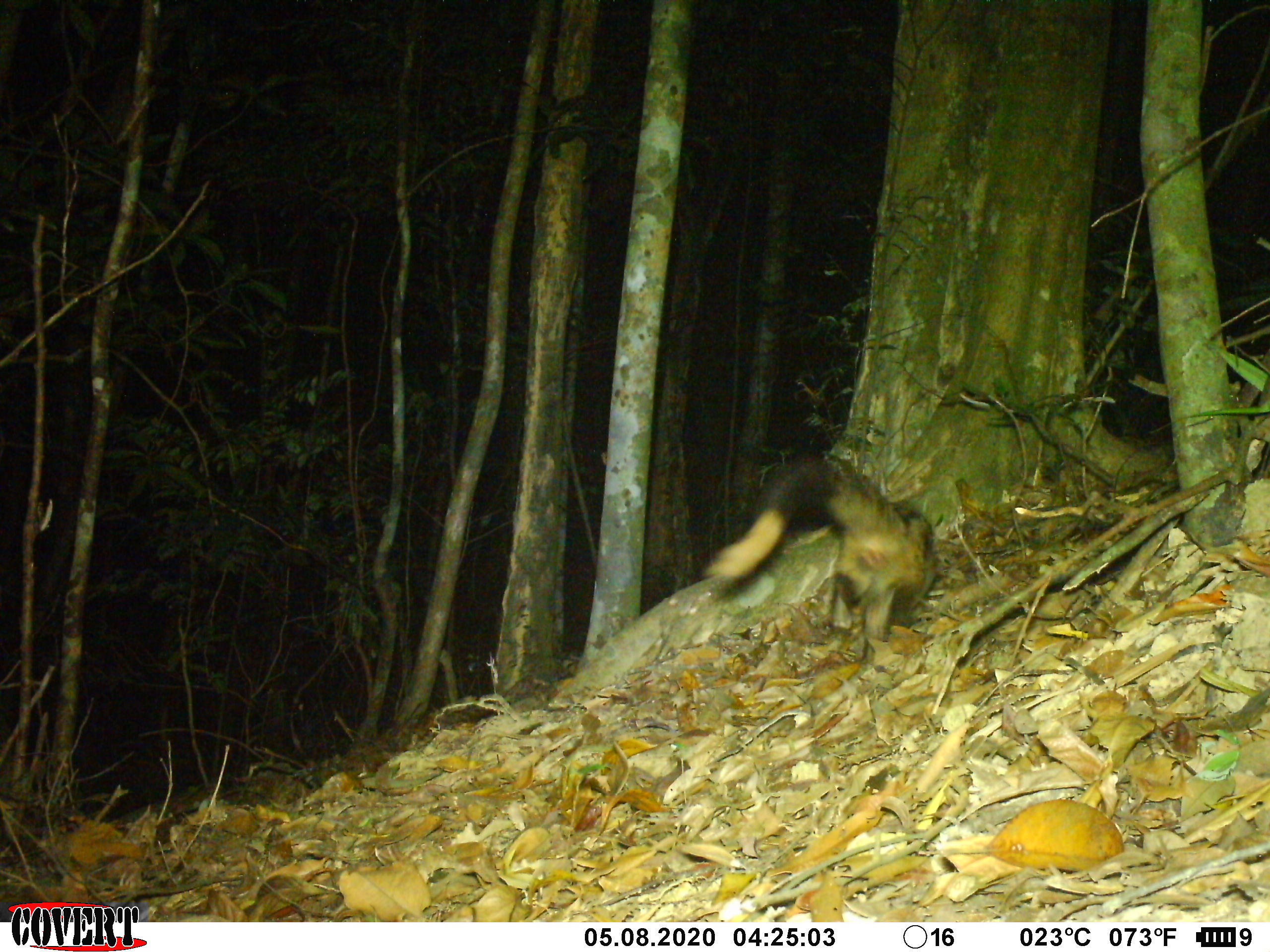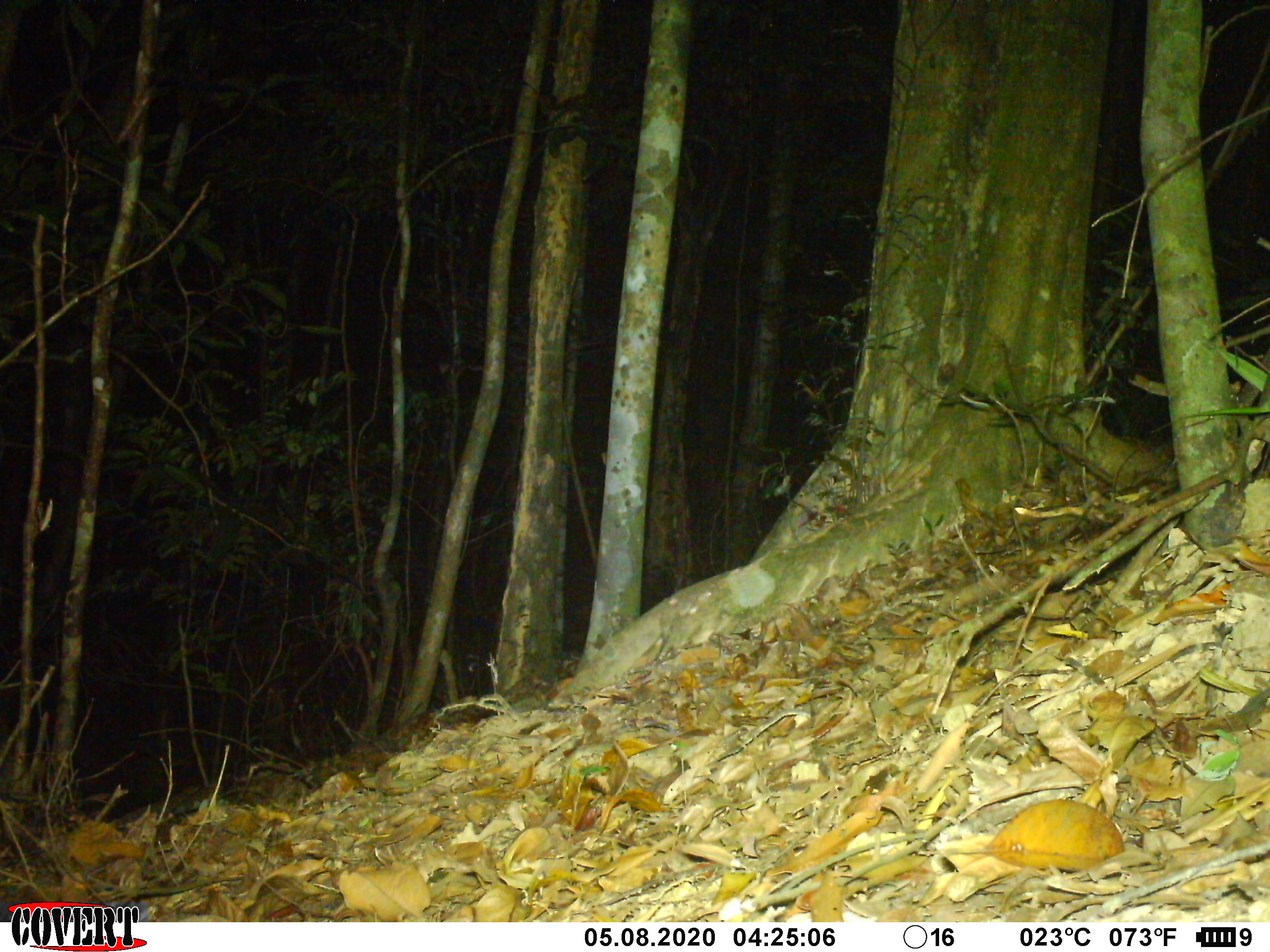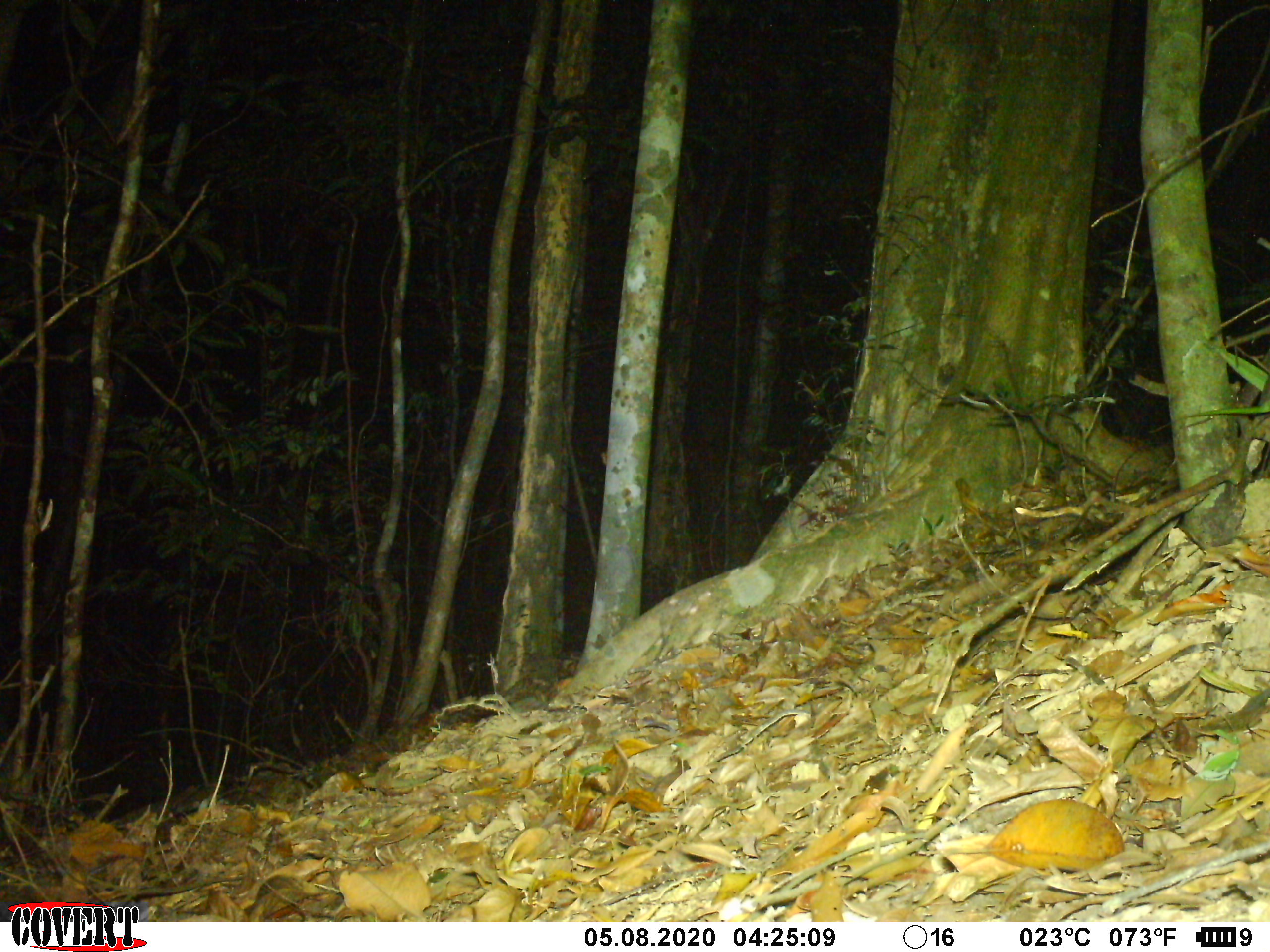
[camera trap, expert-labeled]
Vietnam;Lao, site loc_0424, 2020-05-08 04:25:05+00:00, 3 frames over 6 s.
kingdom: Animalia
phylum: Chordata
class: Mammalia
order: Carnivora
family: Viverridae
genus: Paradoxurus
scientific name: Paradoxurus hermaphroditus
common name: common palm civet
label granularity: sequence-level